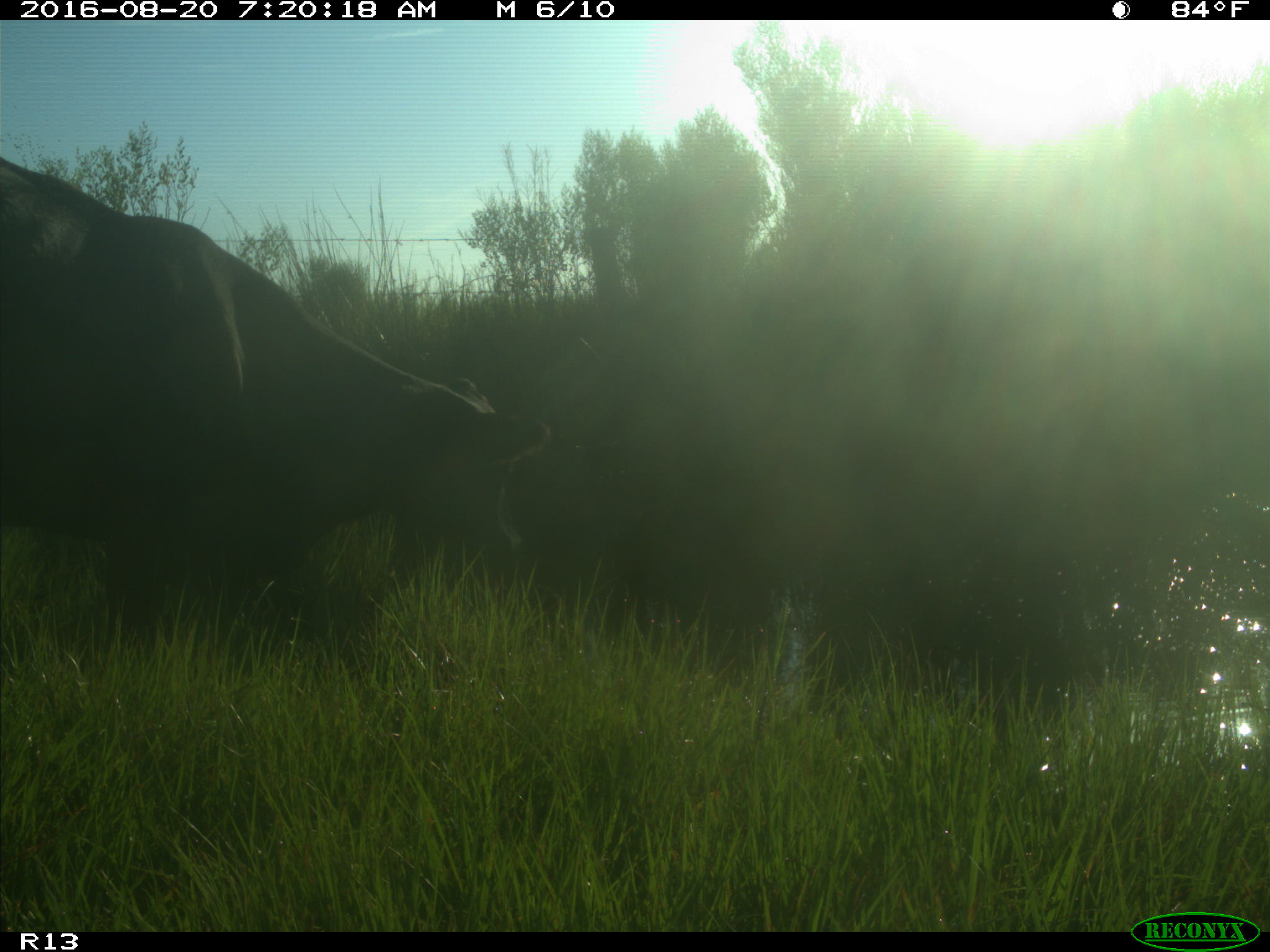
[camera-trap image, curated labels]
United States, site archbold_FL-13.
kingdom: Animalia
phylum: Chordata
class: Mammalia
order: Artiodactyla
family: Bovidae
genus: Bos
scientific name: Bos taurus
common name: domestic cow